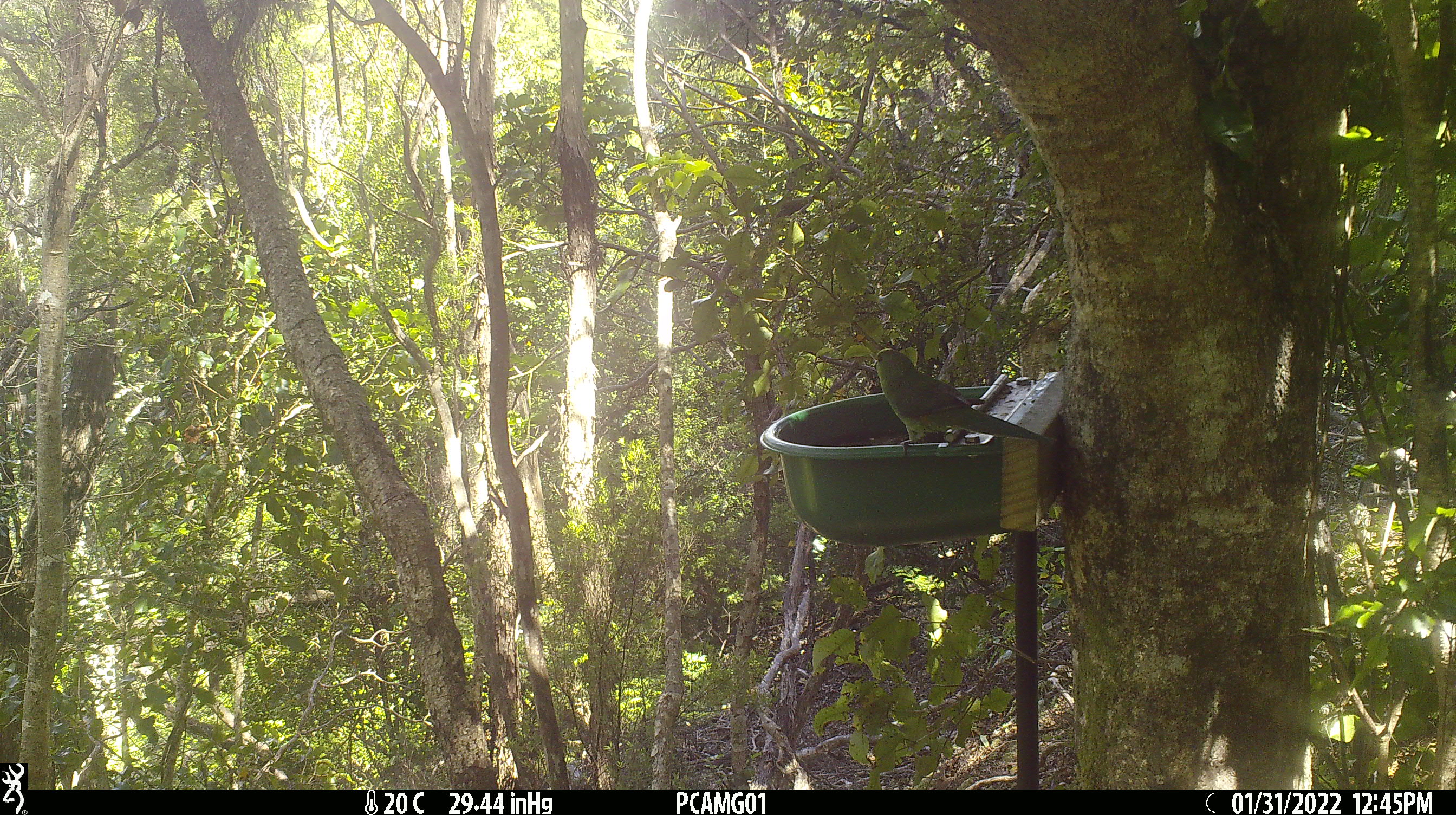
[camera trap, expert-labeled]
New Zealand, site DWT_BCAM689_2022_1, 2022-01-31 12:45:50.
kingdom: Animalia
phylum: Chordata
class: Aves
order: Psittaciformes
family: Psittaculidae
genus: Cyanoramphus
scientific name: Cyanoramphus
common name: parakeet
Parakeet (Cyanoramphus).